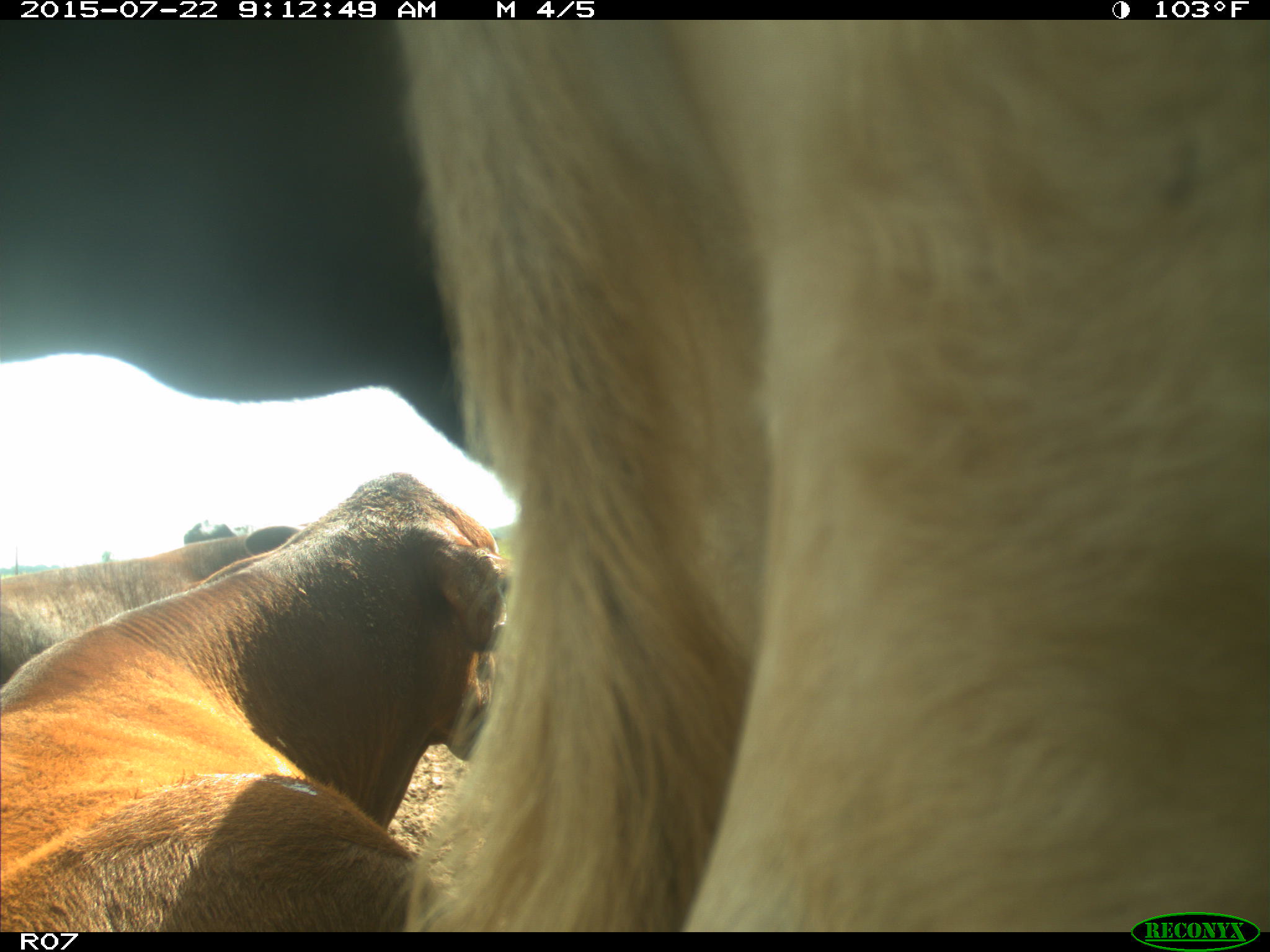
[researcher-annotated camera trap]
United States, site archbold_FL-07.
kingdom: Animalia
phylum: Chordata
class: Mammalia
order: Artiodactyla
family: Cervidae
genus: Odocoileus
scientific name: Odocoileus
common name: deer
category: unidentified deer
Unidentified deer (deer) (Odocoileus).